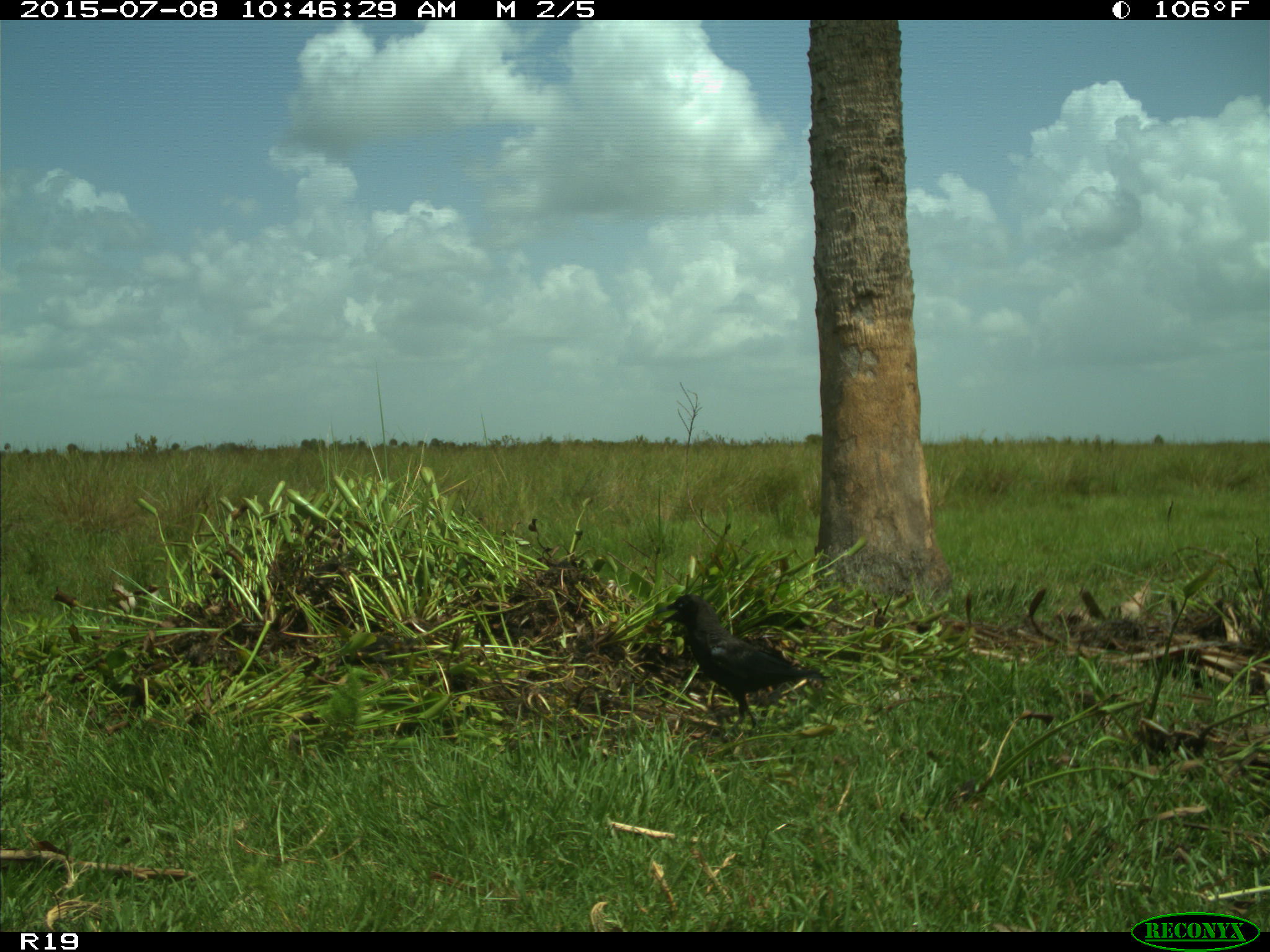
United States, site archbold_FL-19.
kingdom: Animalia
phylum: Chordata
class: Aves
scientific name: Aves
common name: birds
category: unidentified bird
Unidentified bird (birds) (Aves).